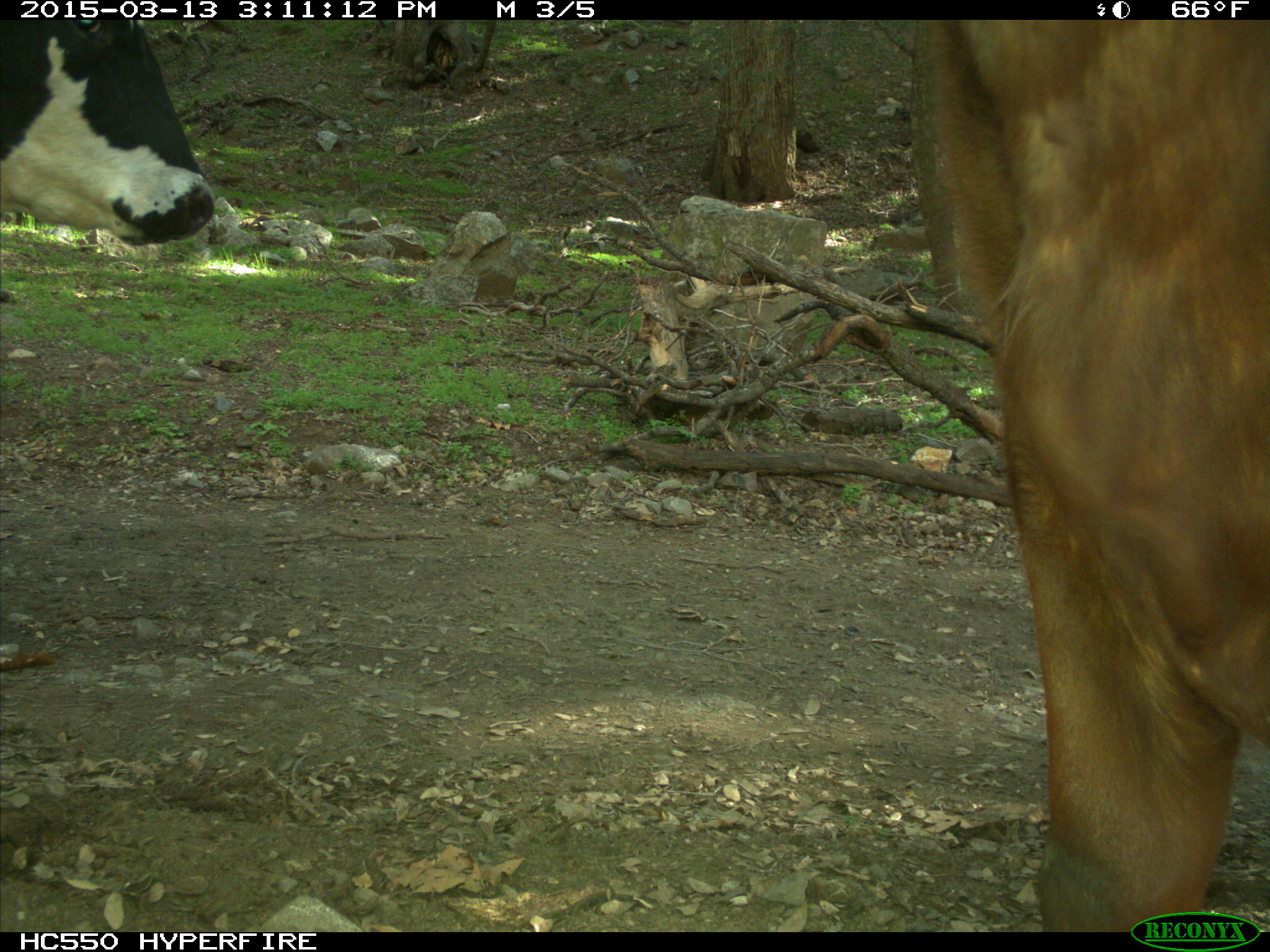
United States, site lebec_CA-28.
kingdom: Animalia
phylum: Chordata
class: Mammalia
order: Artiodactyla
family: Bovidae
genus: Bos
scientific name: Bos taurus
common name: domestic cow